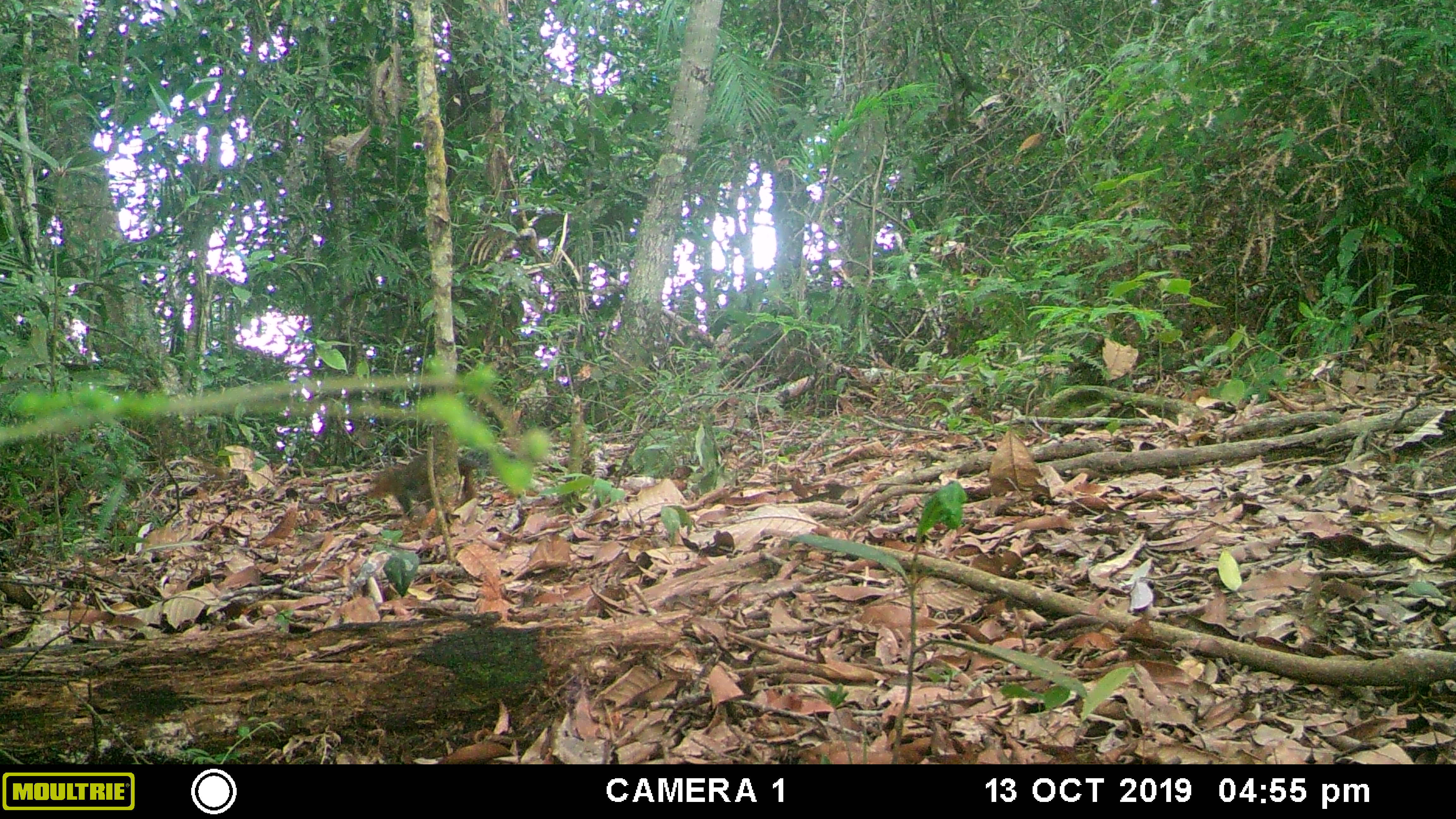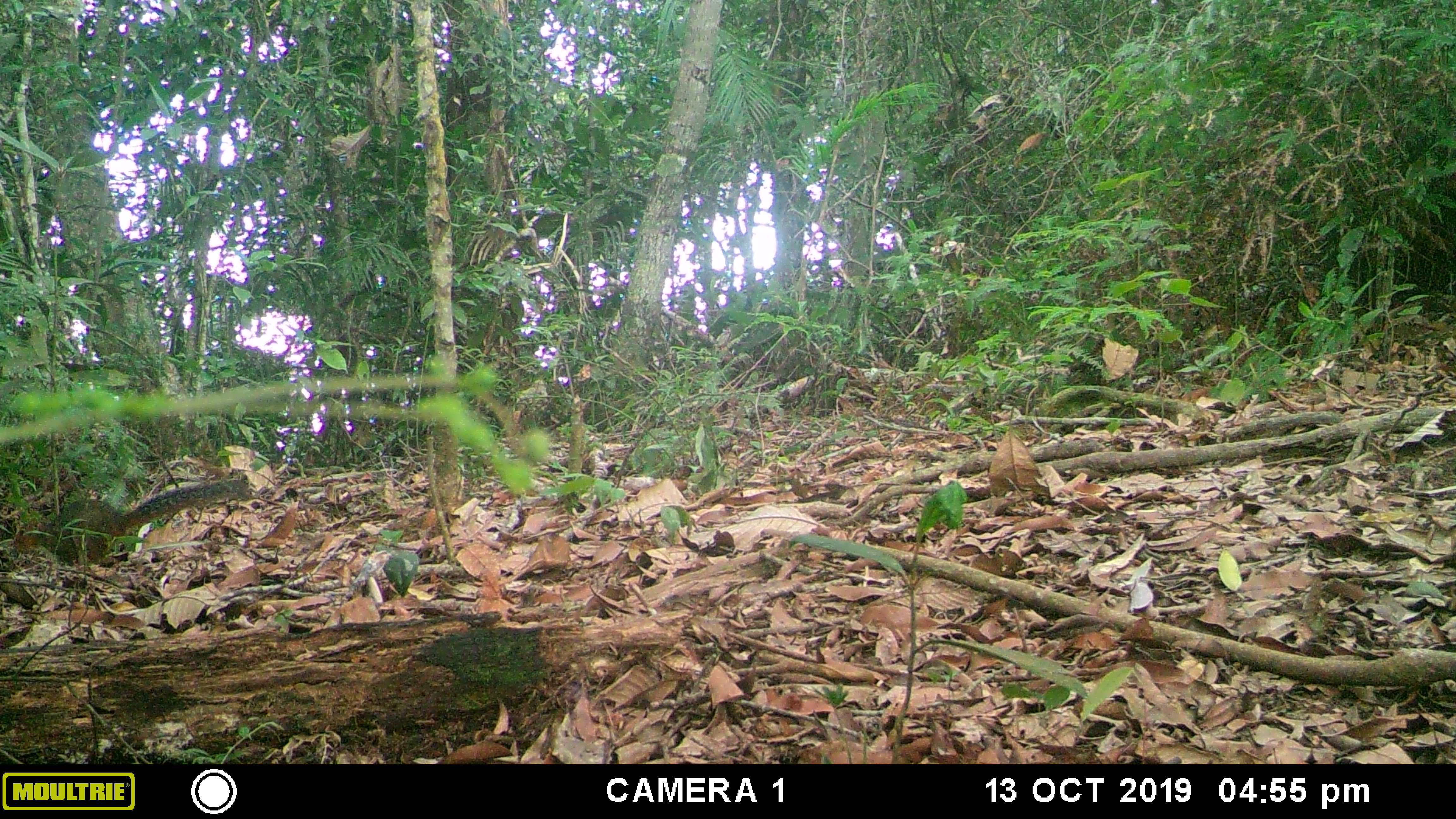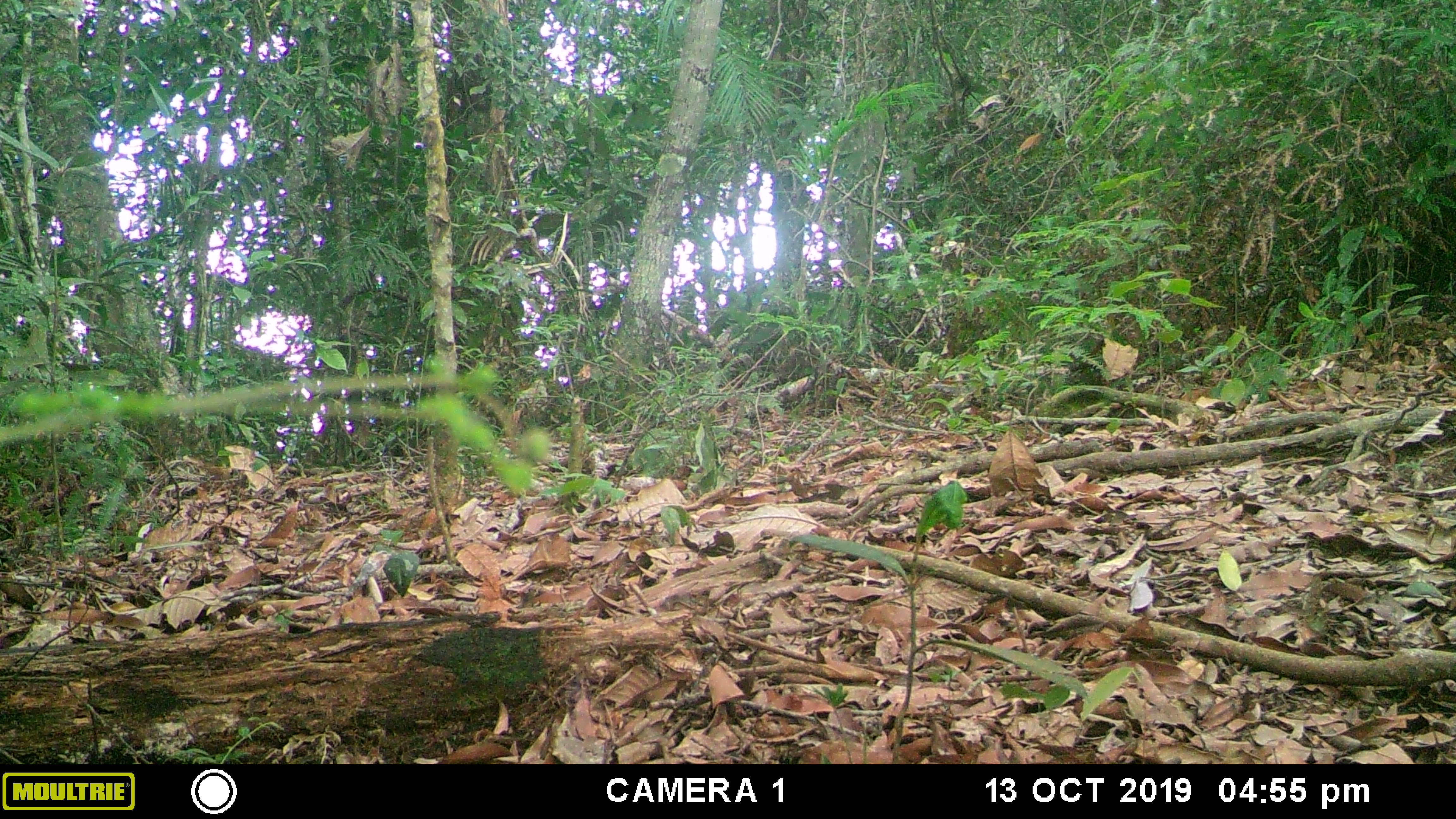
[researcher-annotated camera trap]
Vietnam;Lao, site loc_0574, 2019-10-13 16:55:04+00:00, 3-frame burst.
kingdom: Animalia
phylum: Chordata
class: Mammalia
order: Rodentia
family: Sciuridae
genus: Dremomys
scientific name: Dremomys rufigenis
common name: red-cheeked squirrel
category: red cheeked squirrel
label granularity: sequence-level